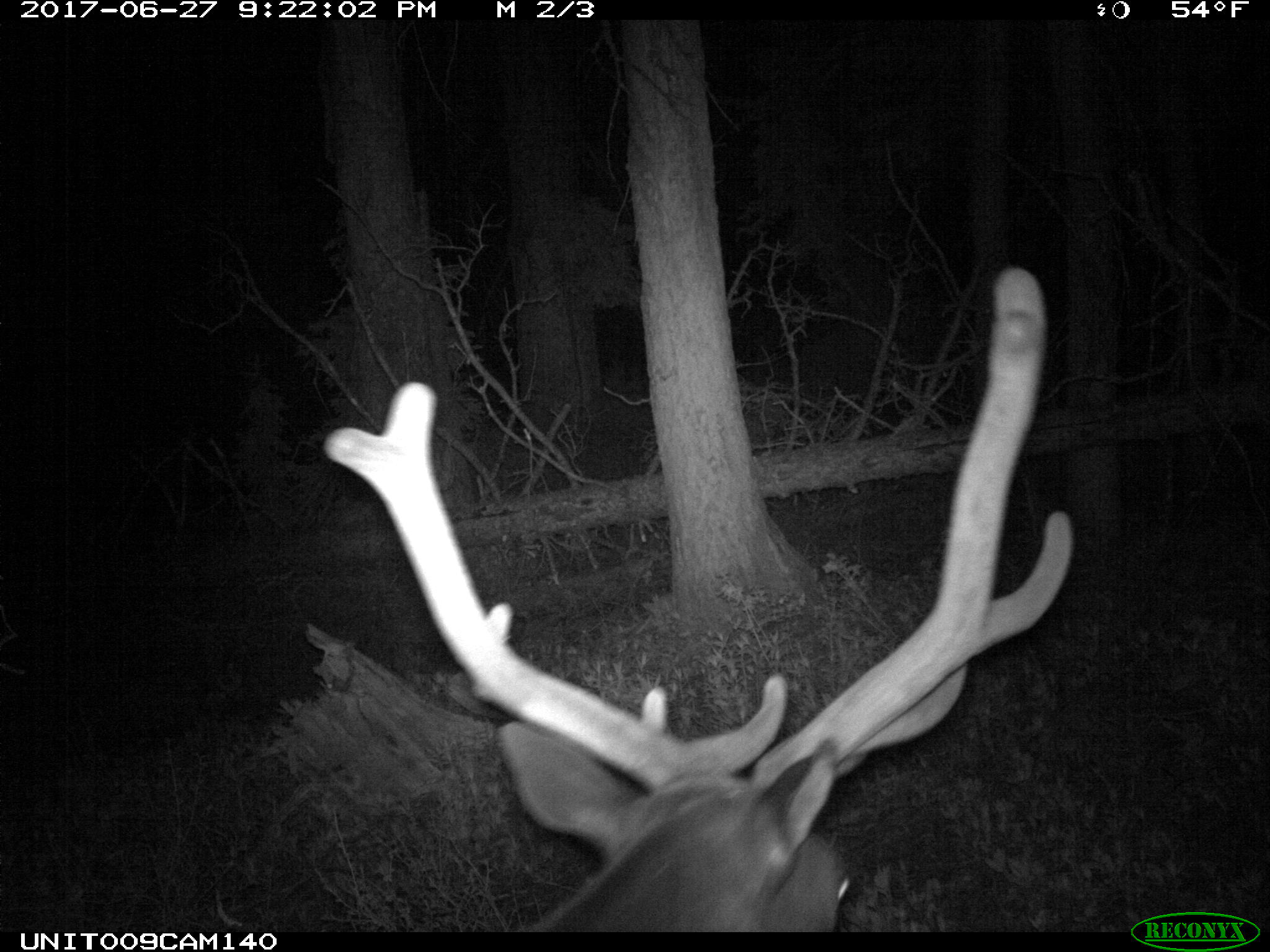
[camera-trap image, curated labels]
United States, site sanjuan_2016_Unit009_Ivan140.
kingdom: Animalia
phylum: Chordata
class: Mammalia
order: Artiodactyla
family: Cervidae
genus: Cervus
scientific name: Cervus elaphus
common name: red deer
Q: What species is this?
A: Cervus elaphus (red deer).